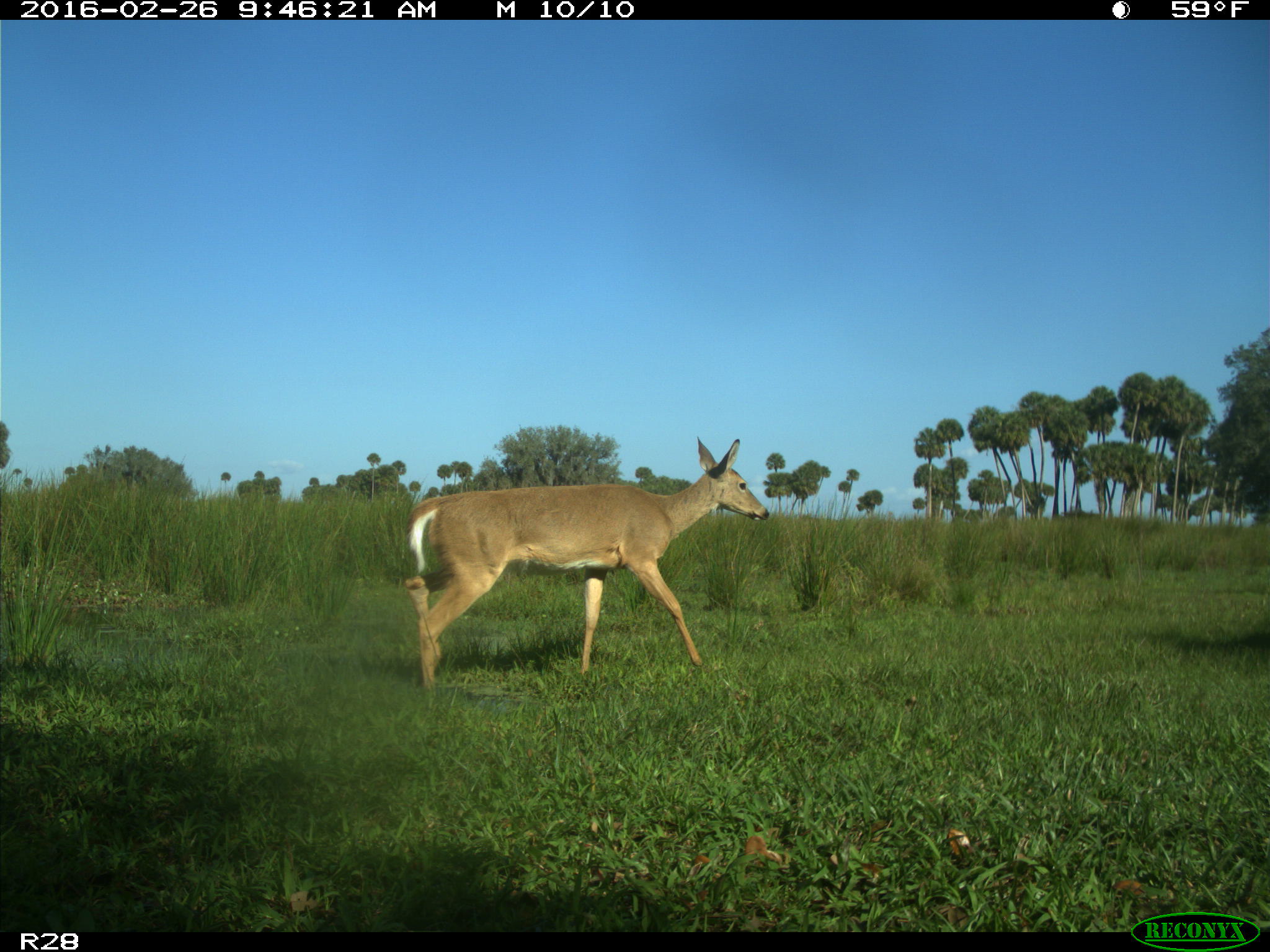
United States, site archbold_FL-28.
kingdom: Animalia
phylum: Chordata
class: Mammalia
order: Artiodactyla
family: Cervidae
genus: Odocoileus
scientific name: Odocoileus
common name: deer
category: unidentified deer